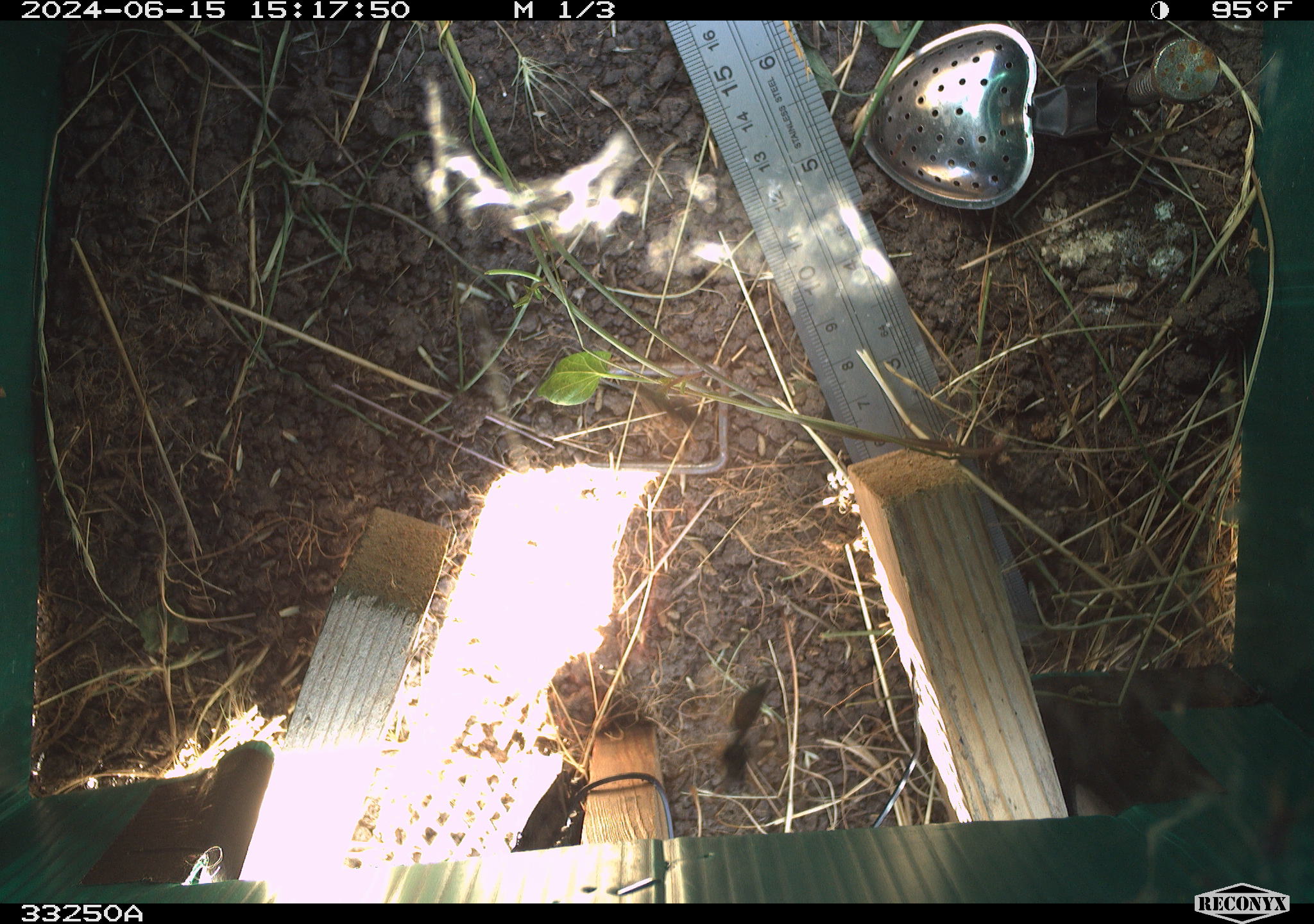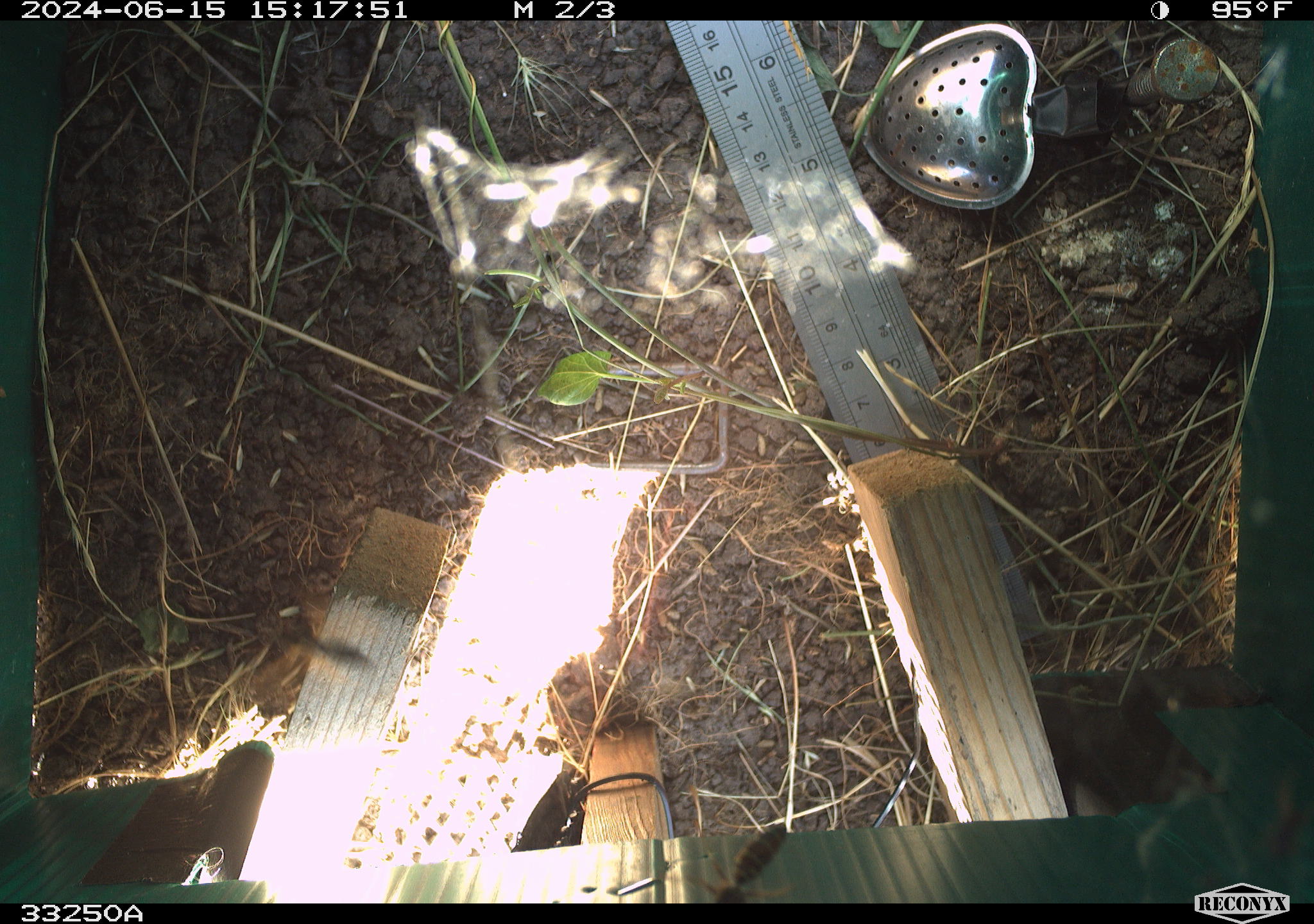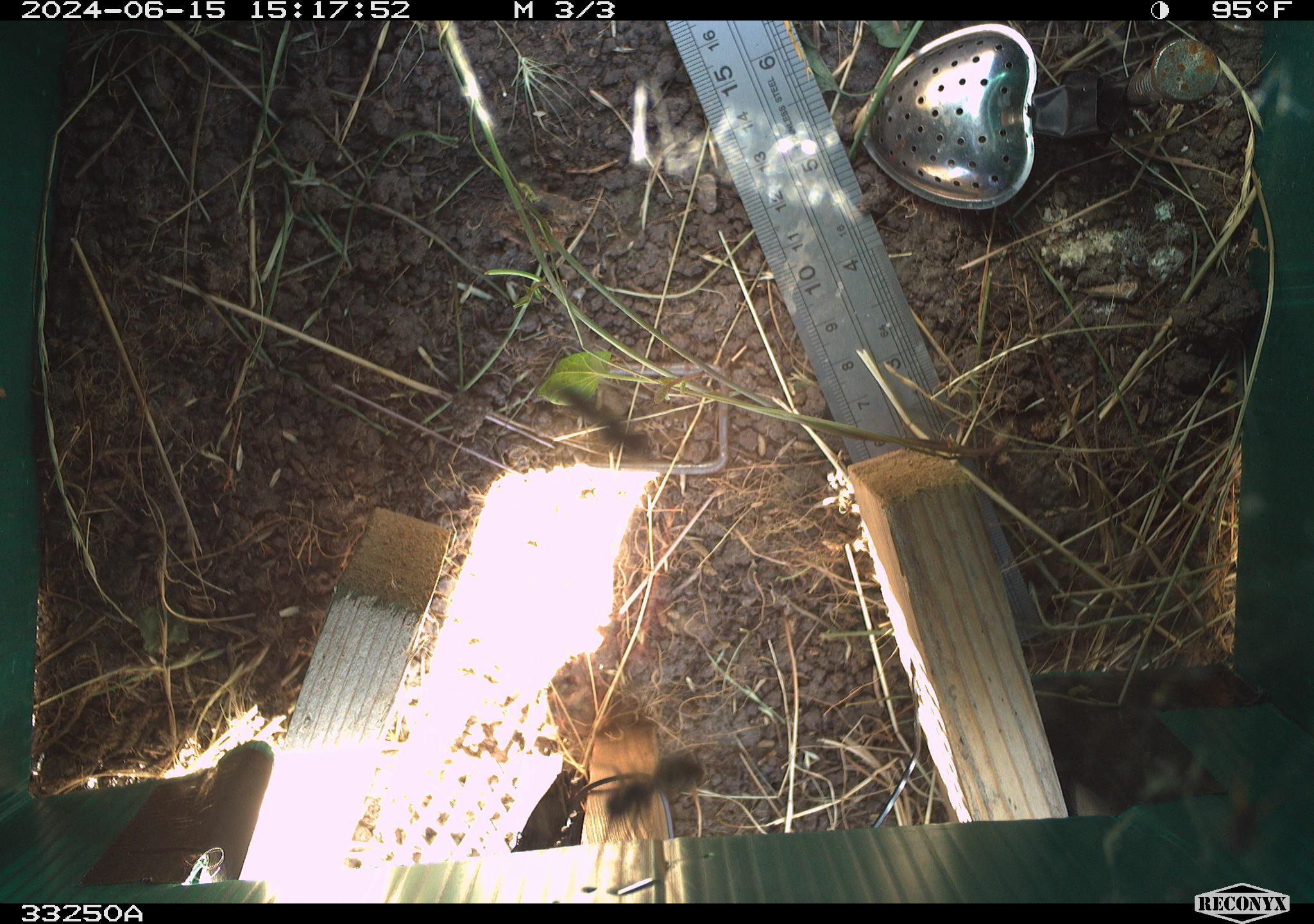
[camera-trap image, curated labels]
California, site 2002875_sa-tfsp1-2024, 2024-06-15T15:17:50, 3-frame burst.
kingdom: Animalia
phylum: Arthropoda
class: Insecta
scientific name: Insecta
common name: insect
Insect (Insecta).